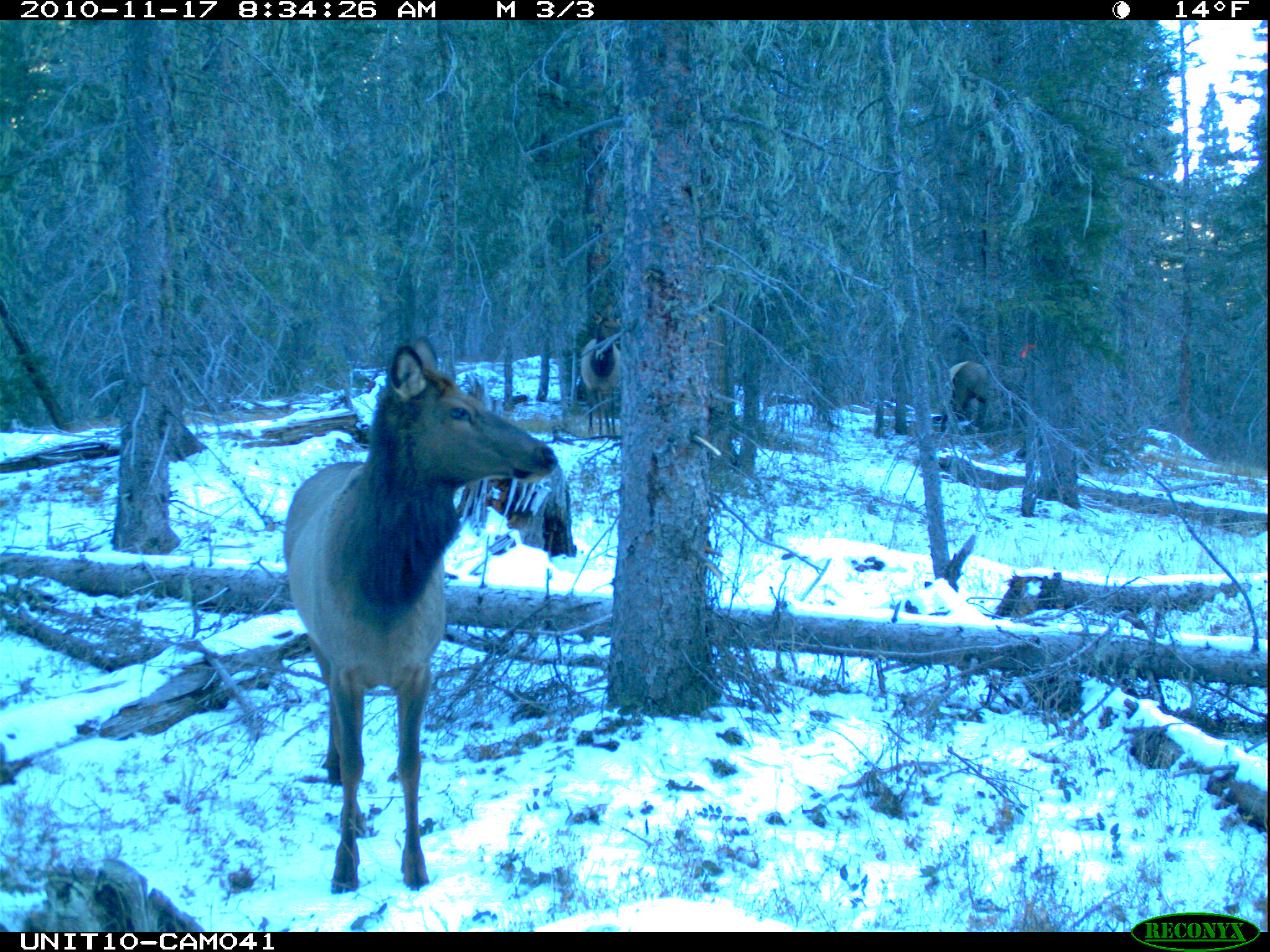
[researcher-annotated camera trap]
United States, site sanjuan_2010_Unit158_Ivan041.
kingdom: Animalia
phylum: Chordata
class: Mammalia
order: Artiodactyla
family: Cervidae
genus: Cervus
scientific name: Cervus elaphus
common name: red deer